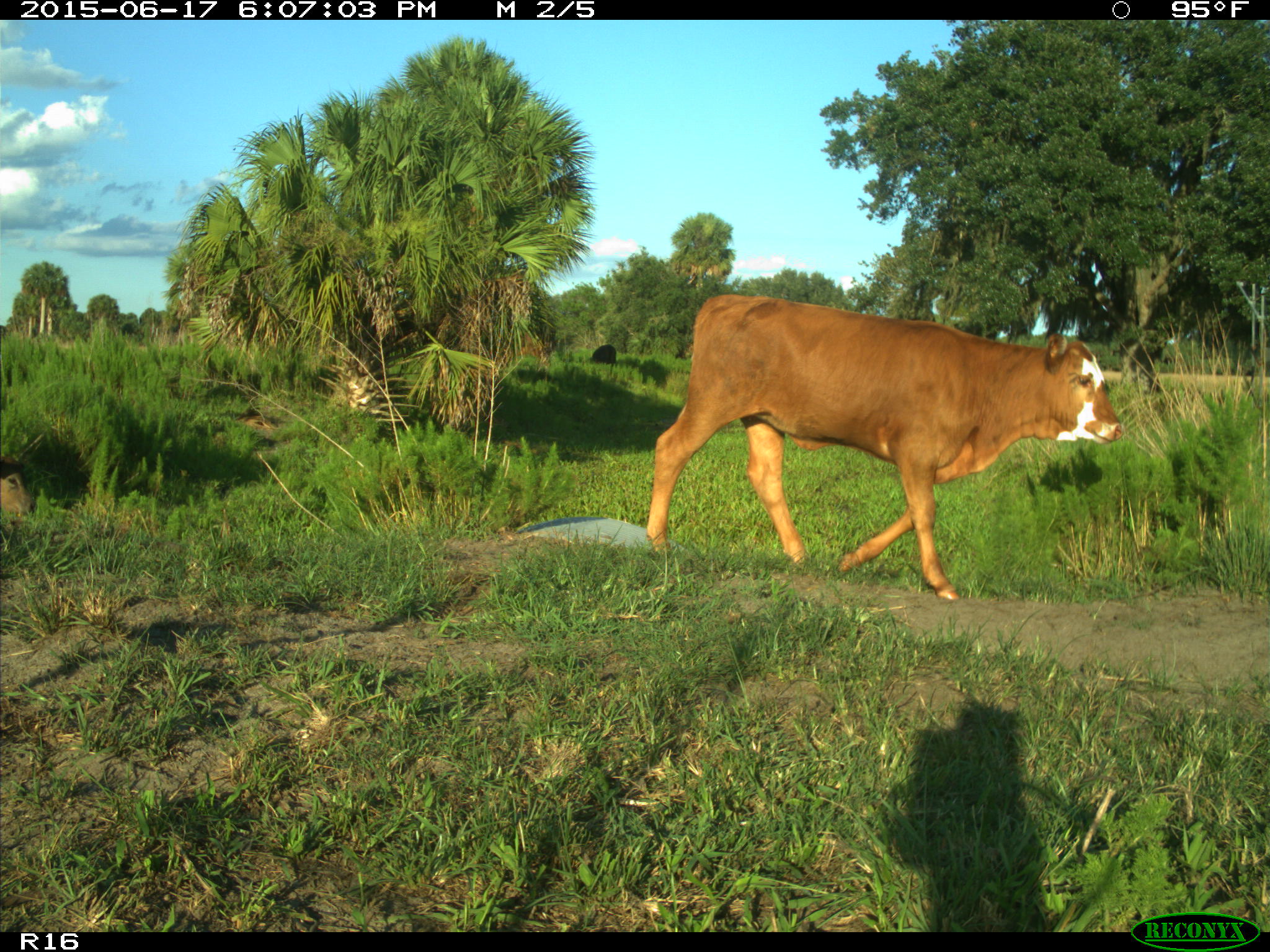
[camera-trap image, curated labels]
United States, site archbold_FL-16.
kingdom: Animalia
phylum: Chordata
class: Mammalia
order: Artiodactyla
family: Bovidae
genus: Bos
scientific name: Bos taurus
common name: domestic cow